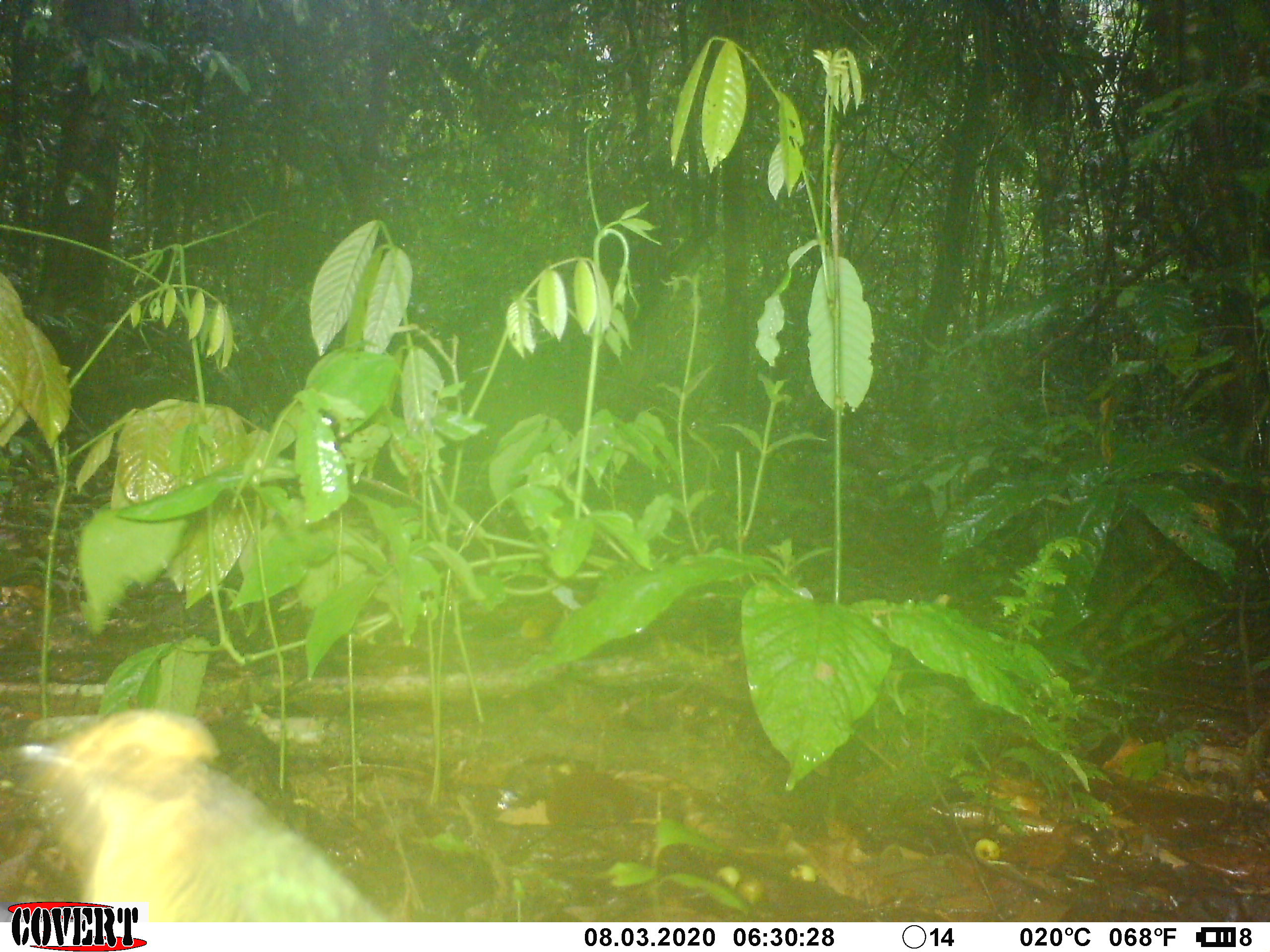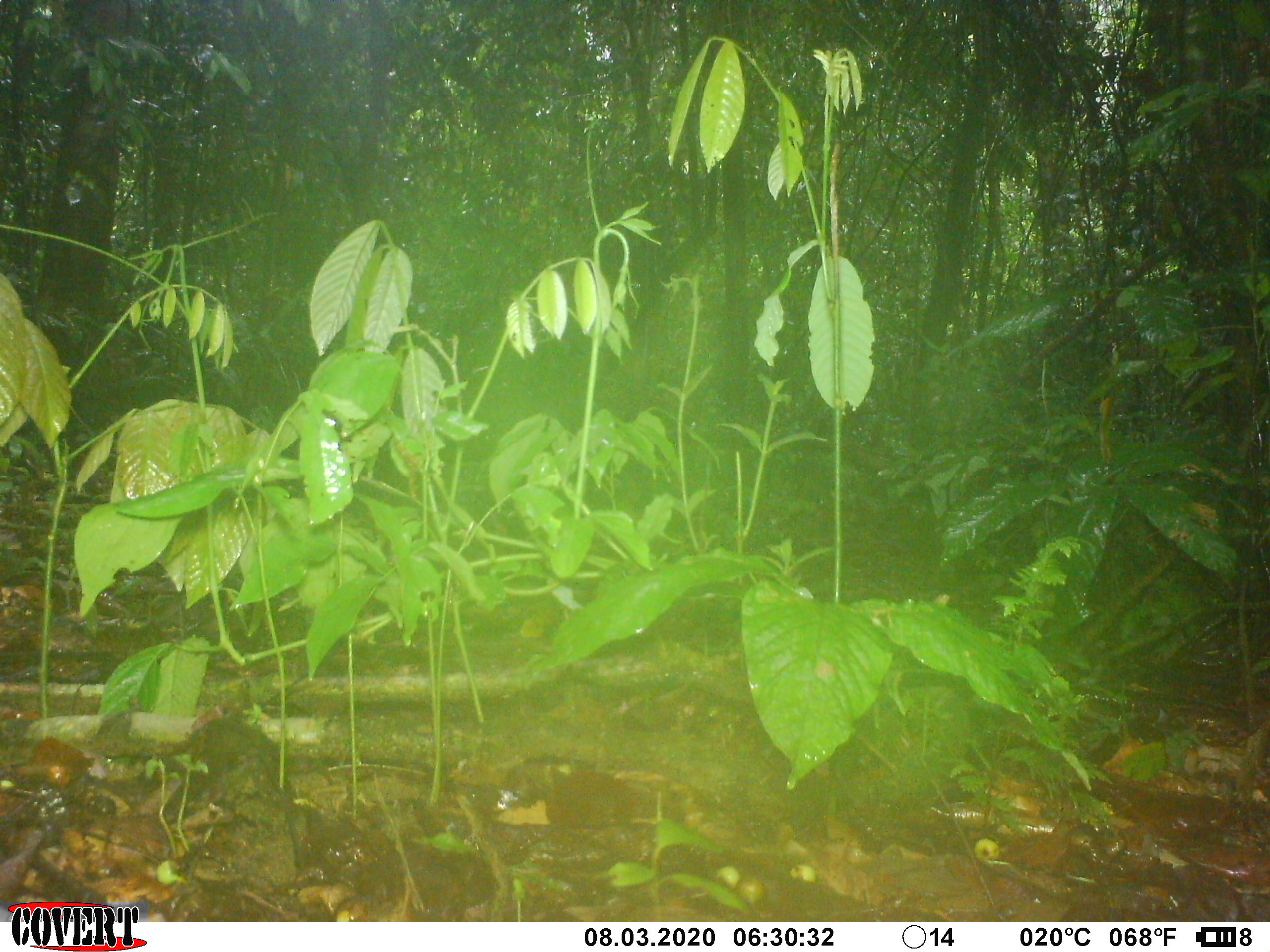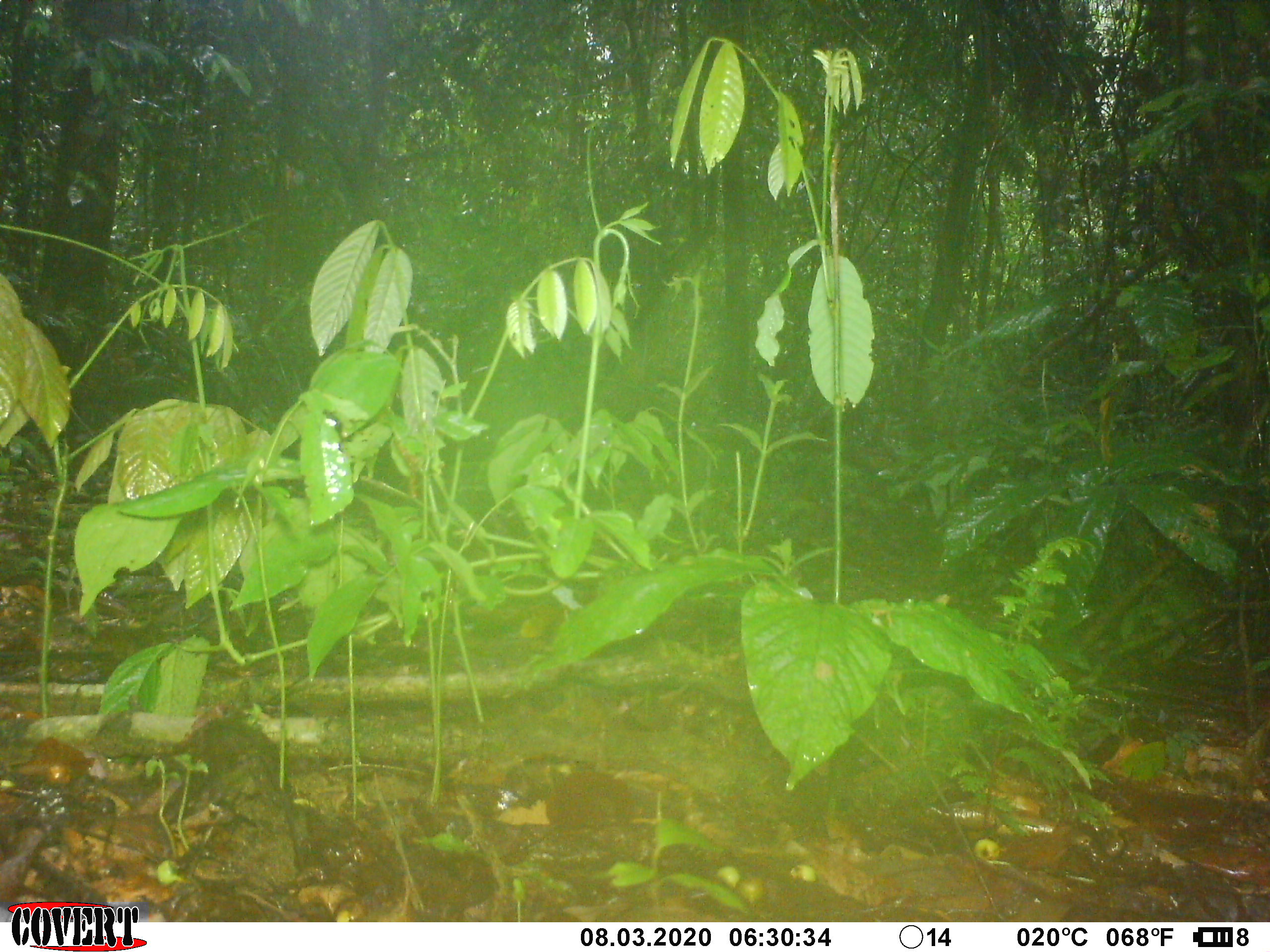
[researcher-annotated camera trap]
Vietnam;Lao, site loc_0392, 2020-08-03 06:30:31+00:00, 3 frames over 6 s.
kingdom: Animalia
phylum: Chordata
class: Aves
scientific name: Aves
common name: bird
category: unidentified bird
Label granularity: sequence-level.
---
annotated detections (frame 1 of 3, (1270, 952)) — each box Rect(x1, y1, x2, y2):
unidentified bird: Rect(13, 706, 385, 921)